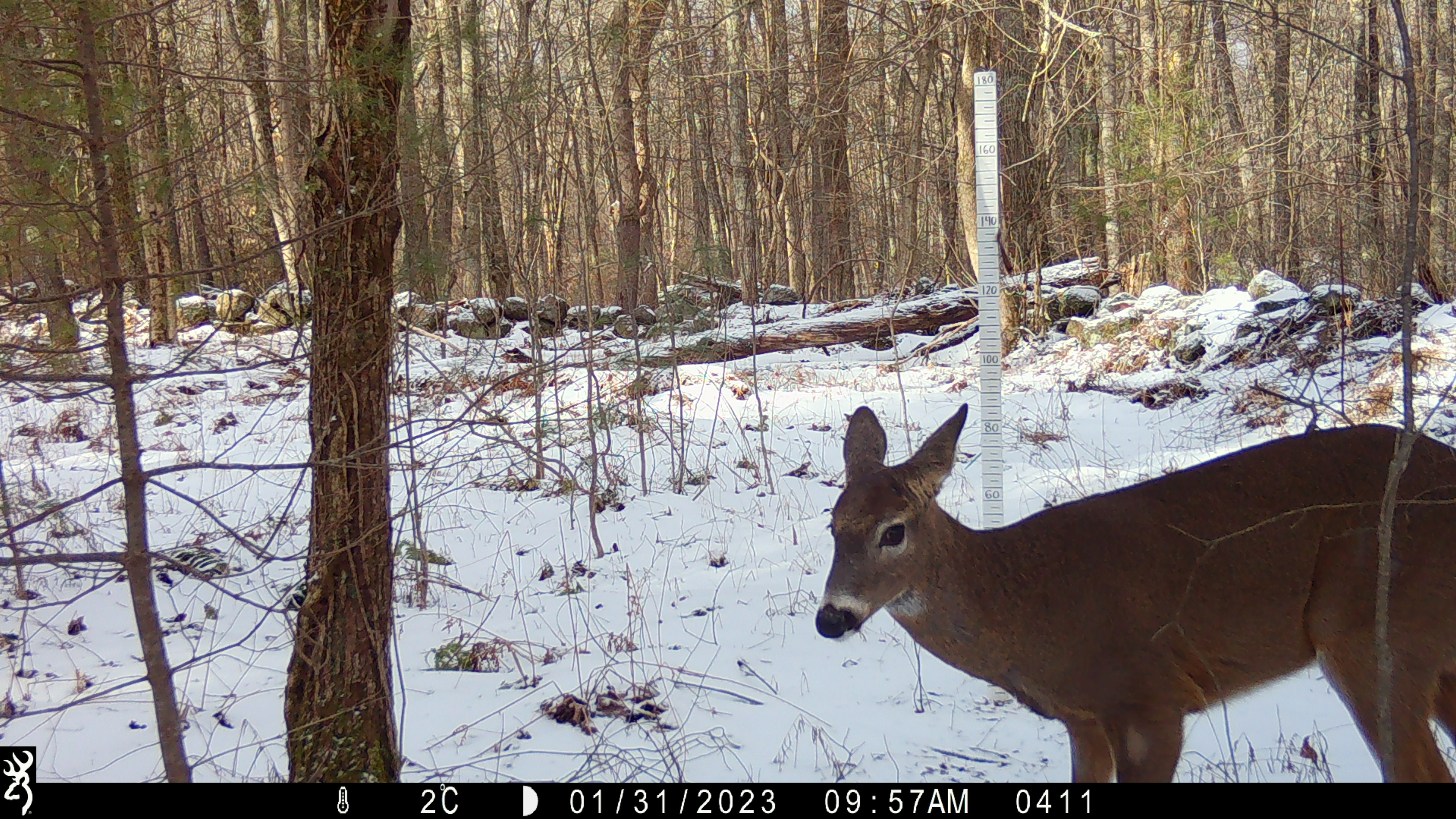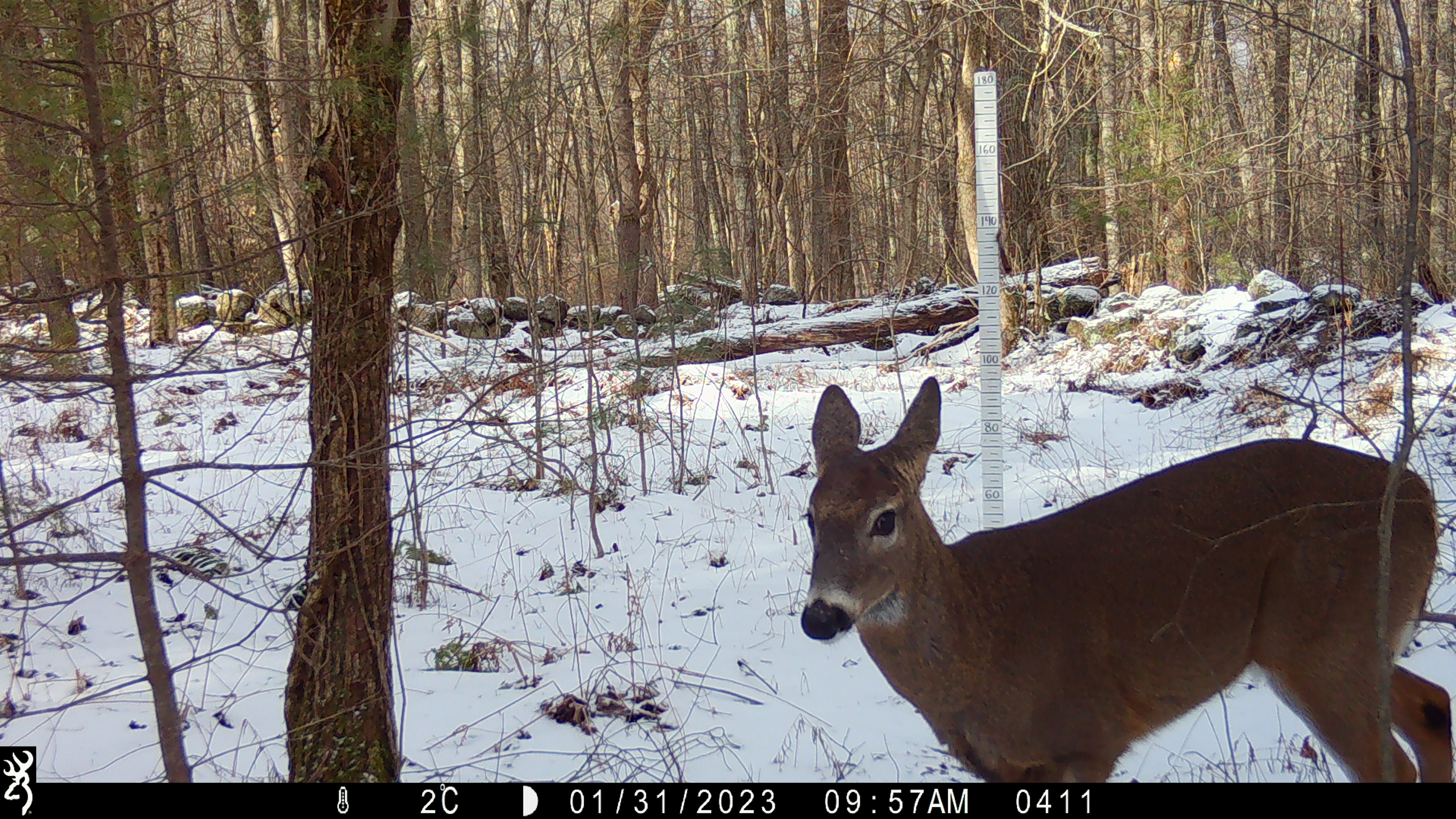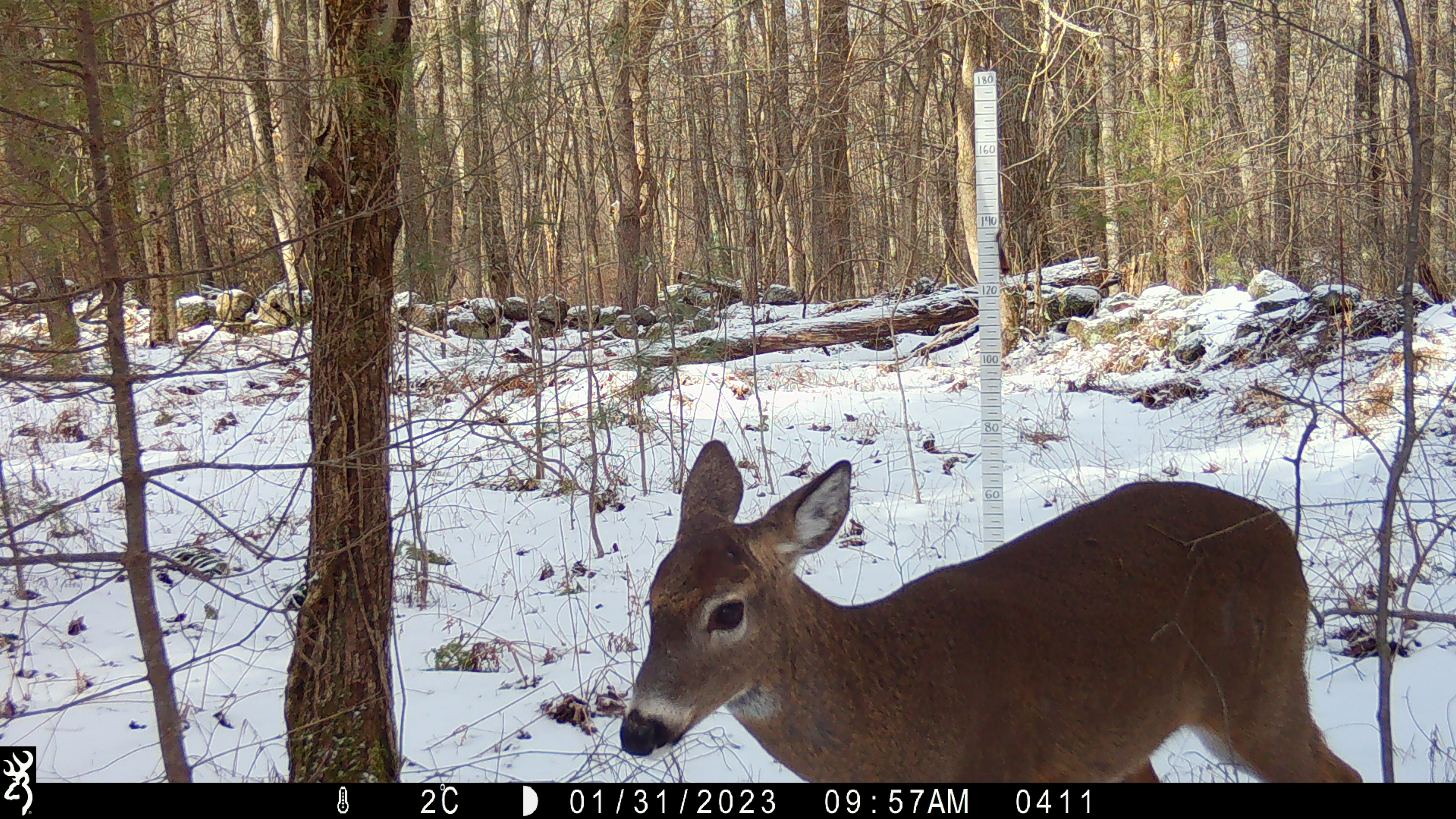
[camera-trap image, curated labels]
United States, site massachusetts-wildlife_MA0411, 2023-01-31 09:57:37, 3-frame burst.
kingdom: Animalia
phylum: Chordata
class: Mammalia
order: Artiodactyla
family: Cervidae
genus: Odocoileus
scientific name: Odocoileus virginianus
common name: white-tailed deer